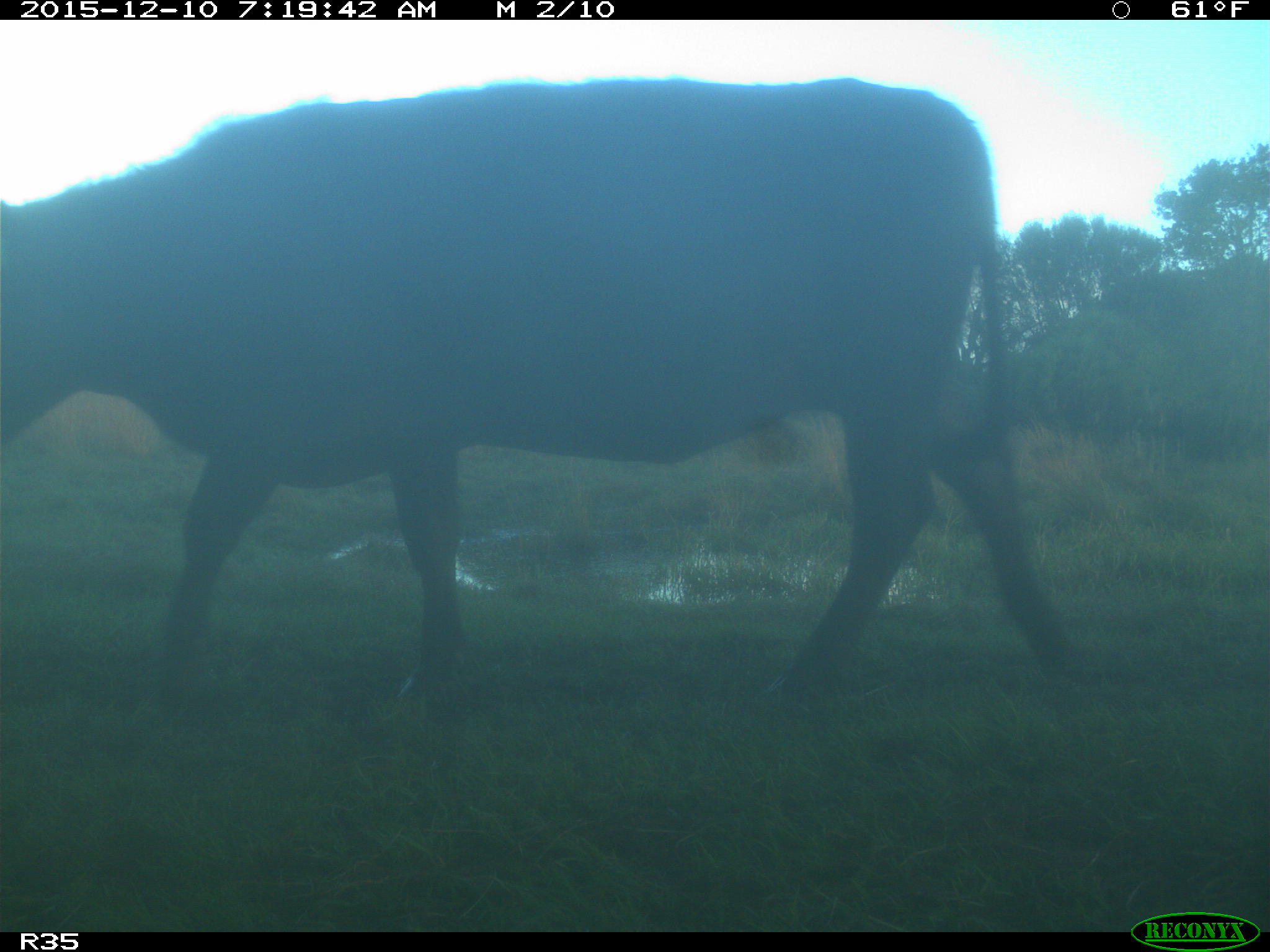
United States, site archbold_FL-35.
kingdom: Animalia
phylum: Chordata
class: Mammalia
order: Artiodactyla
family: Bovidae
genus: Bos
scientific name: Bos taurus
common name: domestic cow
Bos taurus (domestic cow).